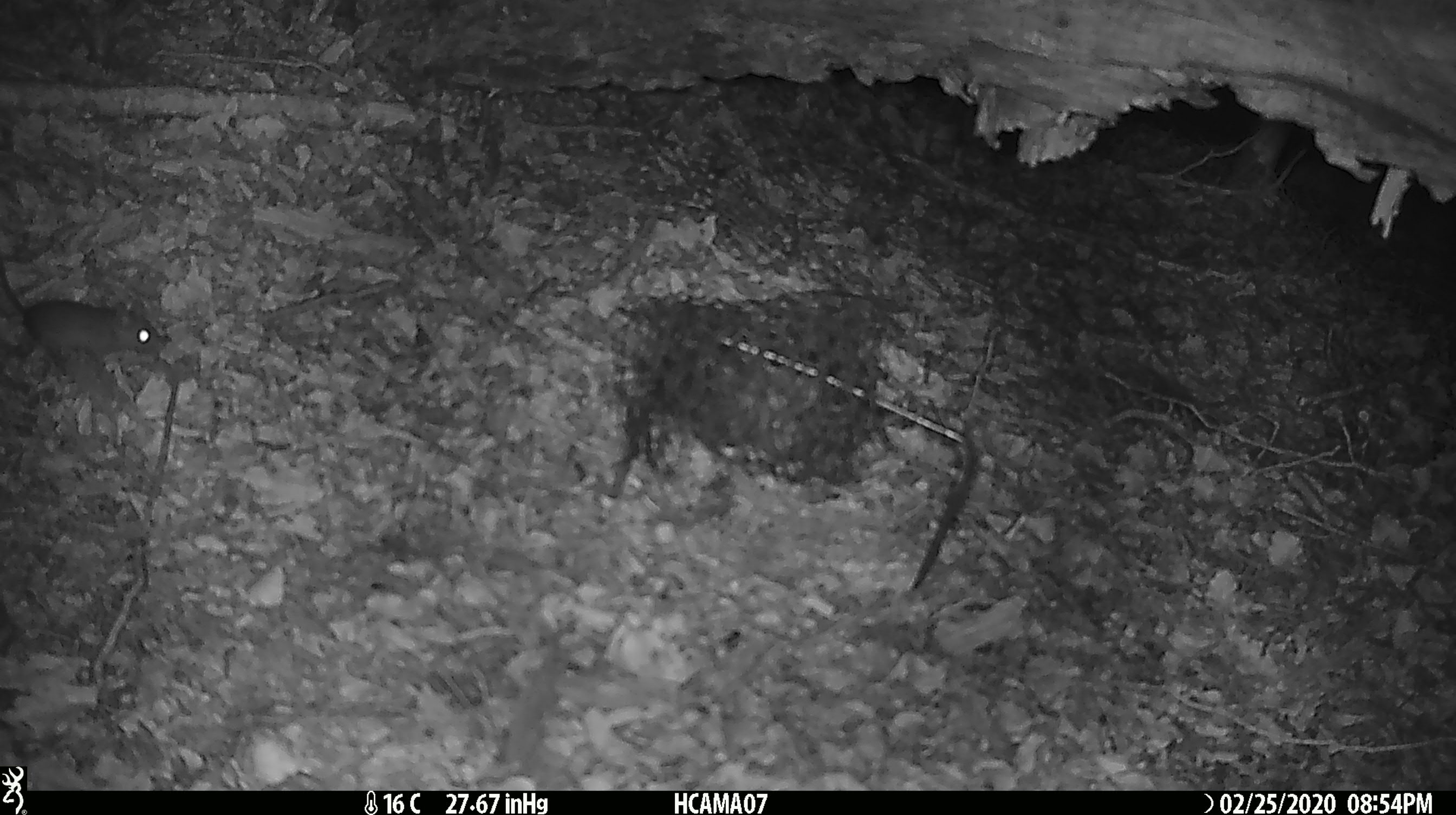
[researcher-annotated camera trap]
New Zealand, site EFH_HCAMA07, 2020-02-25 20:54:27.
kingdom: Animalia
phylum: Chordata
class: Mammalia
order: Rodentia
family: Muridae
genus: Mus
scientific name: Mus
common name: mouse